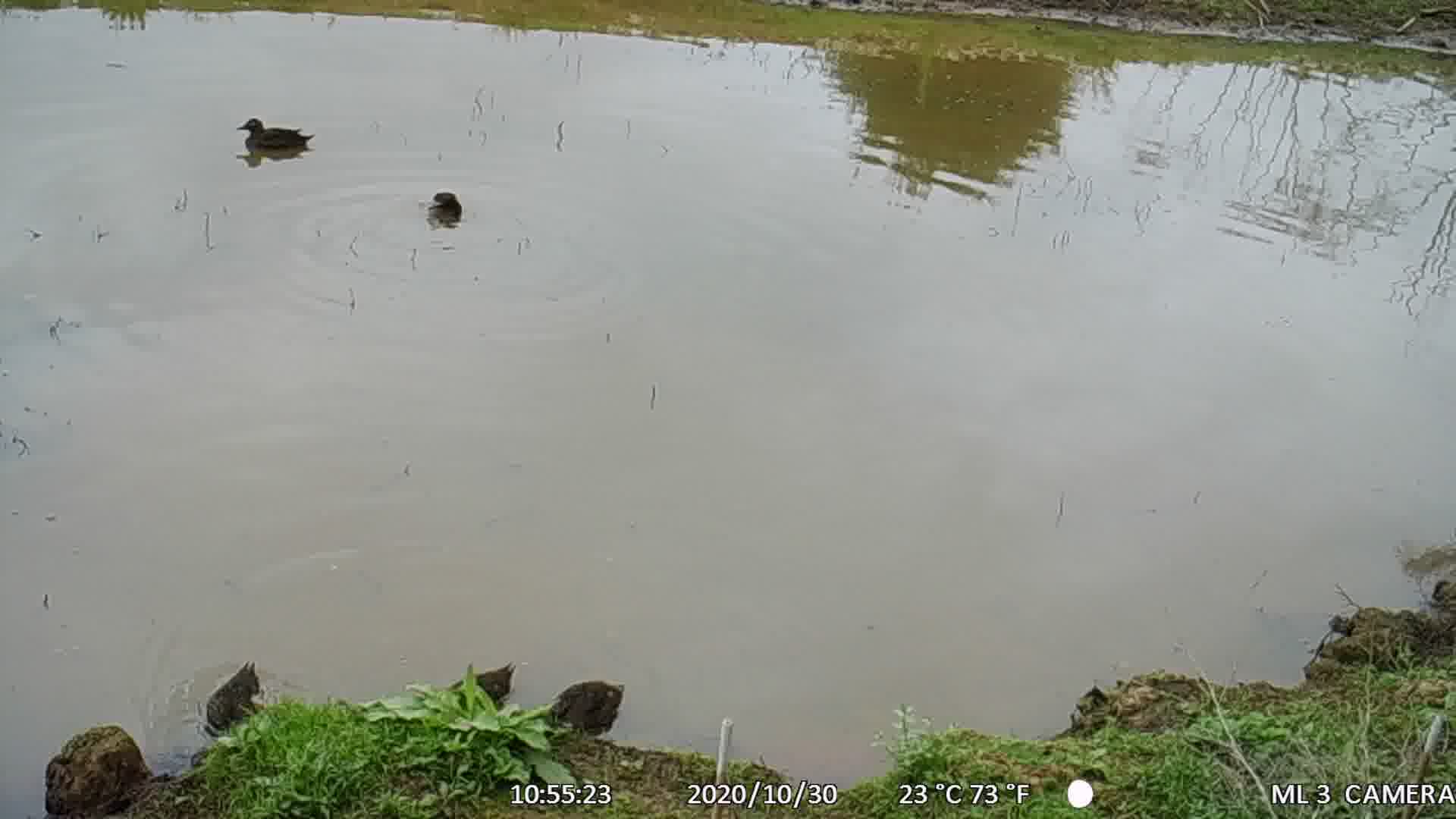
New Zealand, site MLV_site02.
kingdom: Animalia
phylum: Chordata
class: Aves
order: Anseriformes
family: Anatidae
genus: Anas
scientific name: Anas chlorotis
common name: brown teal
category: pateke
Pateke (brown teal) (Anas chlorotis).